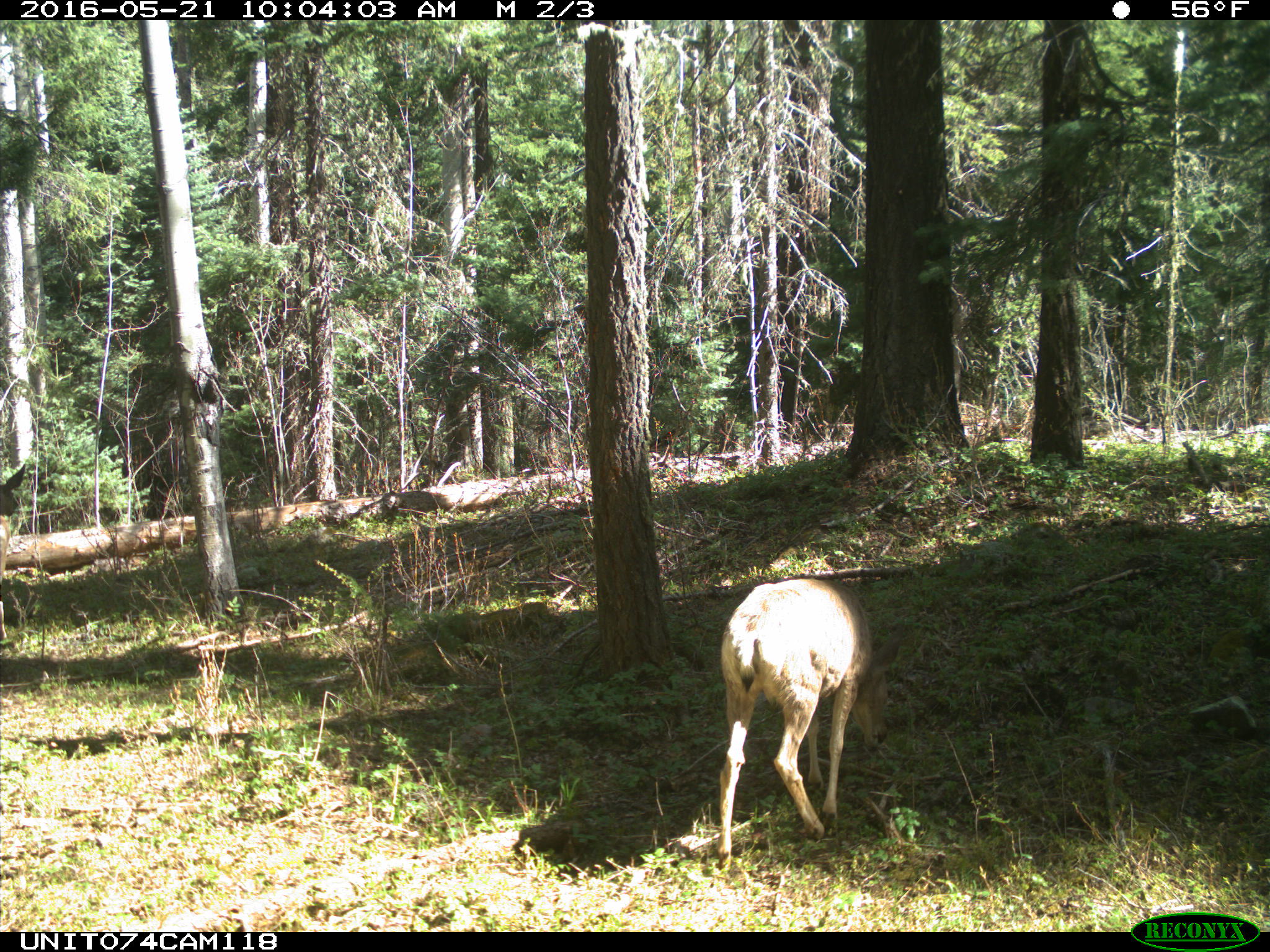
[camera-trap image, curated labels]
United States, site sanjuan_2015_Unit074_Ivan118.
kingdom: Animalia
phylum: Chordata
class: Mammalia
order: Artiodactyla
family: Cervidae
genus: Odocoileus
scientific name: Odocoileus hemionus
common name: mule deer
Odocoileus hemionus (mule deer).